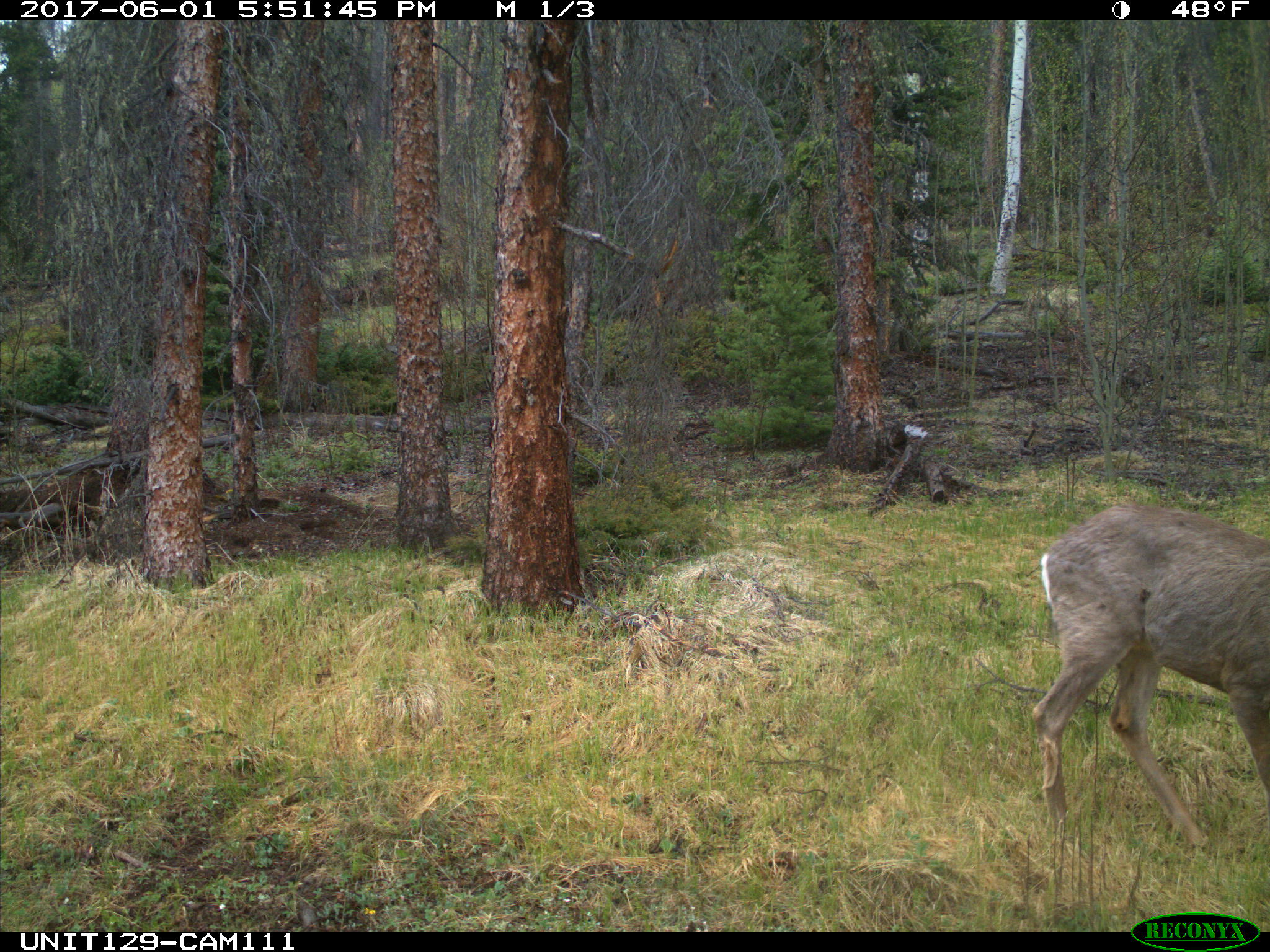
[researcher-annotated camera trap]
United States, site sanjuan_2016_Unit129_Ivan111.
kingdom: Animalia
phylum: Chordata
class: Mammalia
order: Artiodactyla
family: Cervidae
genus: Odocoileus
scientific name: Odocoileus hemionus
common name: mule deer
Odocoileus hemionus (mule deer).